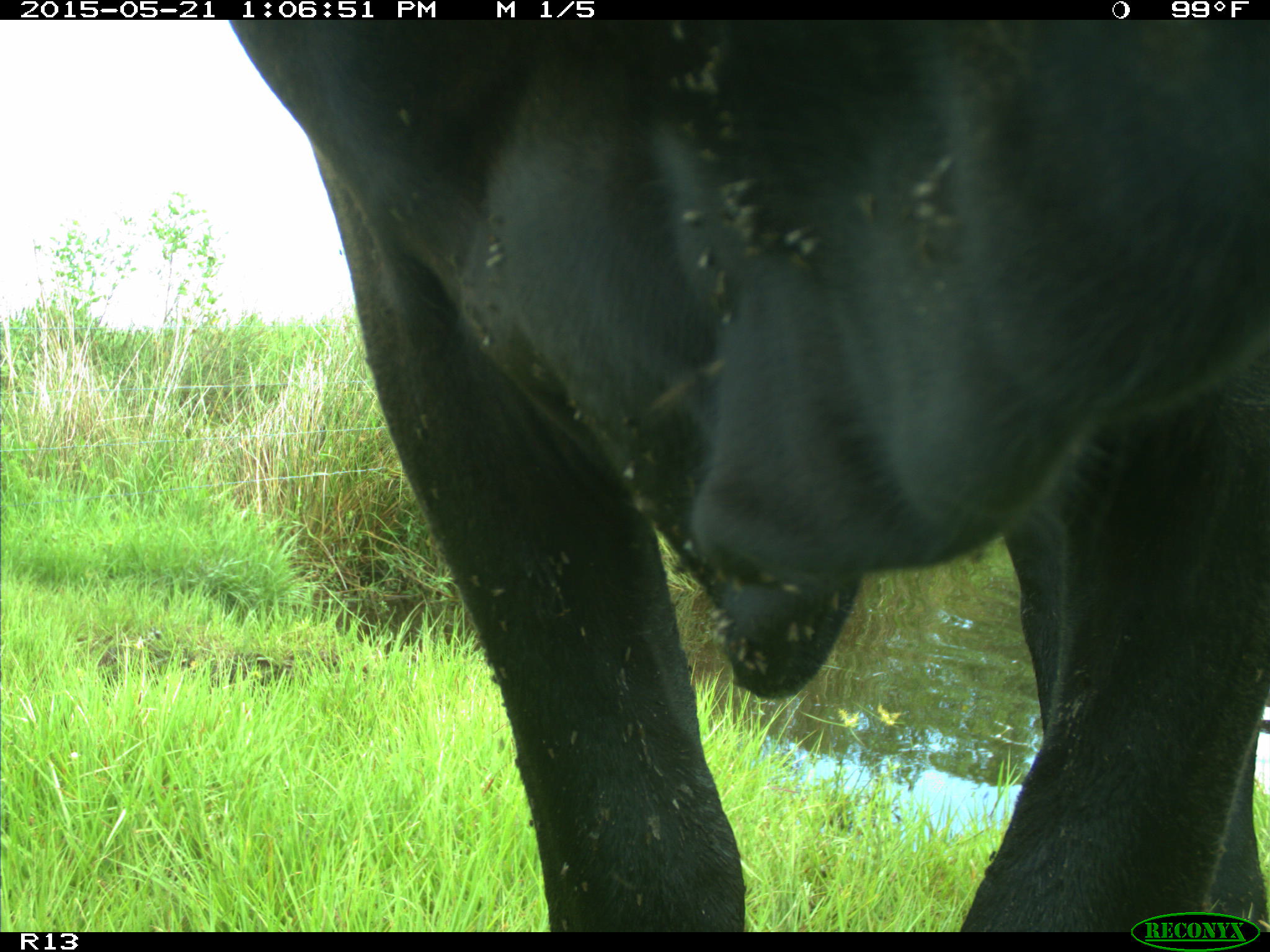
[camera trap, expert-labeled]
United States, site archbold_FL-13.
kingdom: Animalia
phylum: Chordata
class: Mammalia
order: Artiodactyla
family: Bovidae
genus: Bos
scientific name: Bos taurus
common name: domestic cow